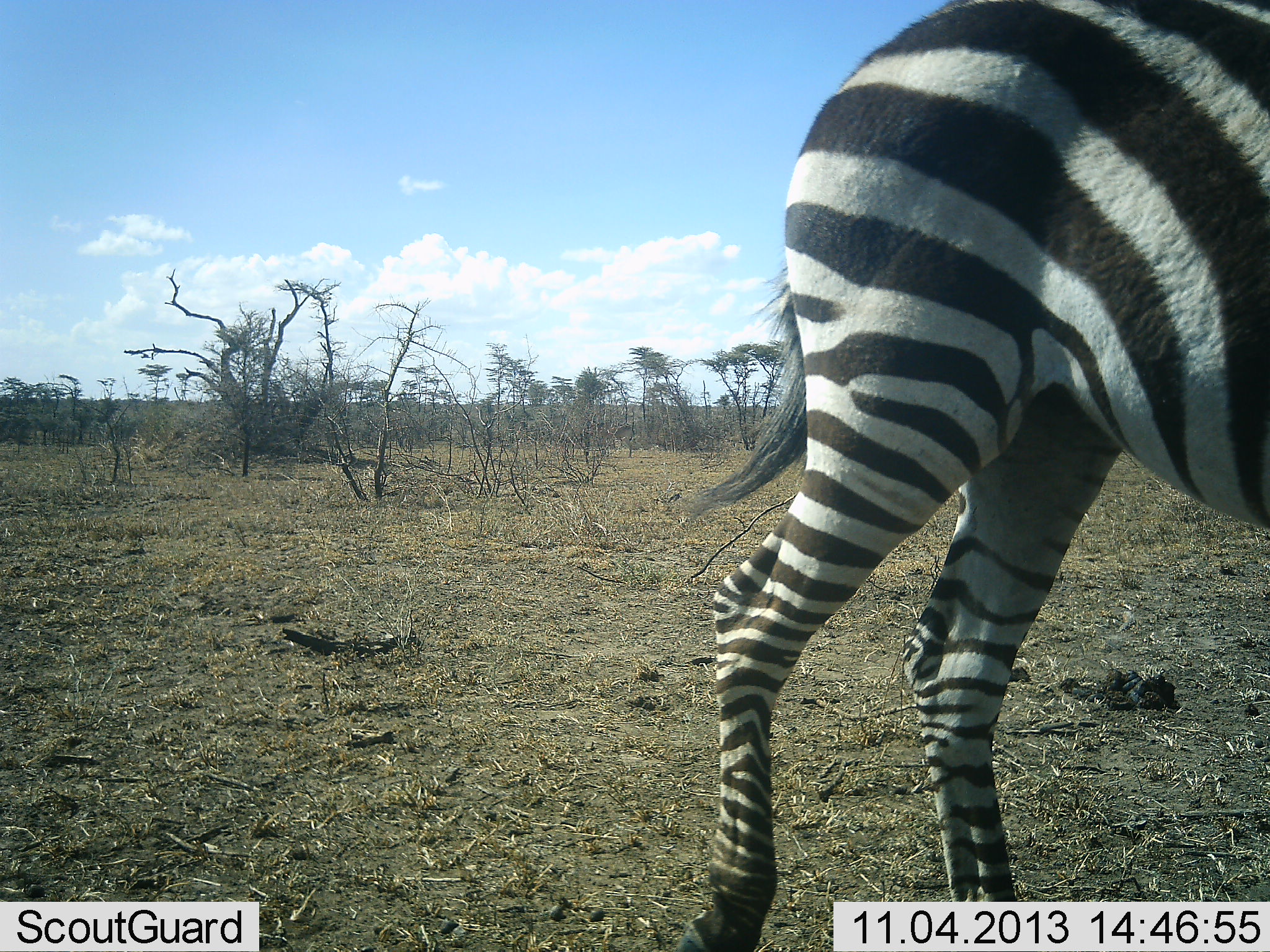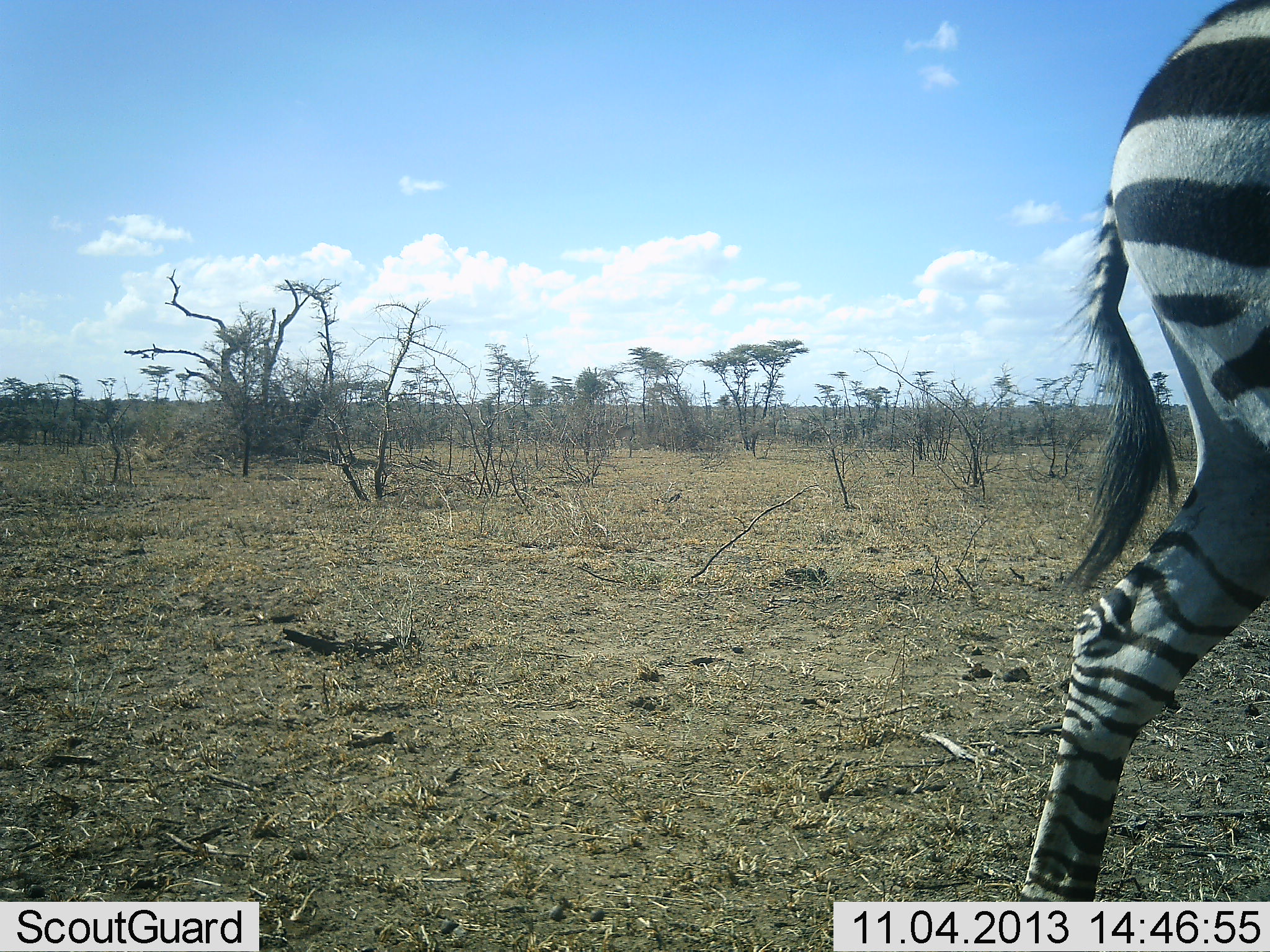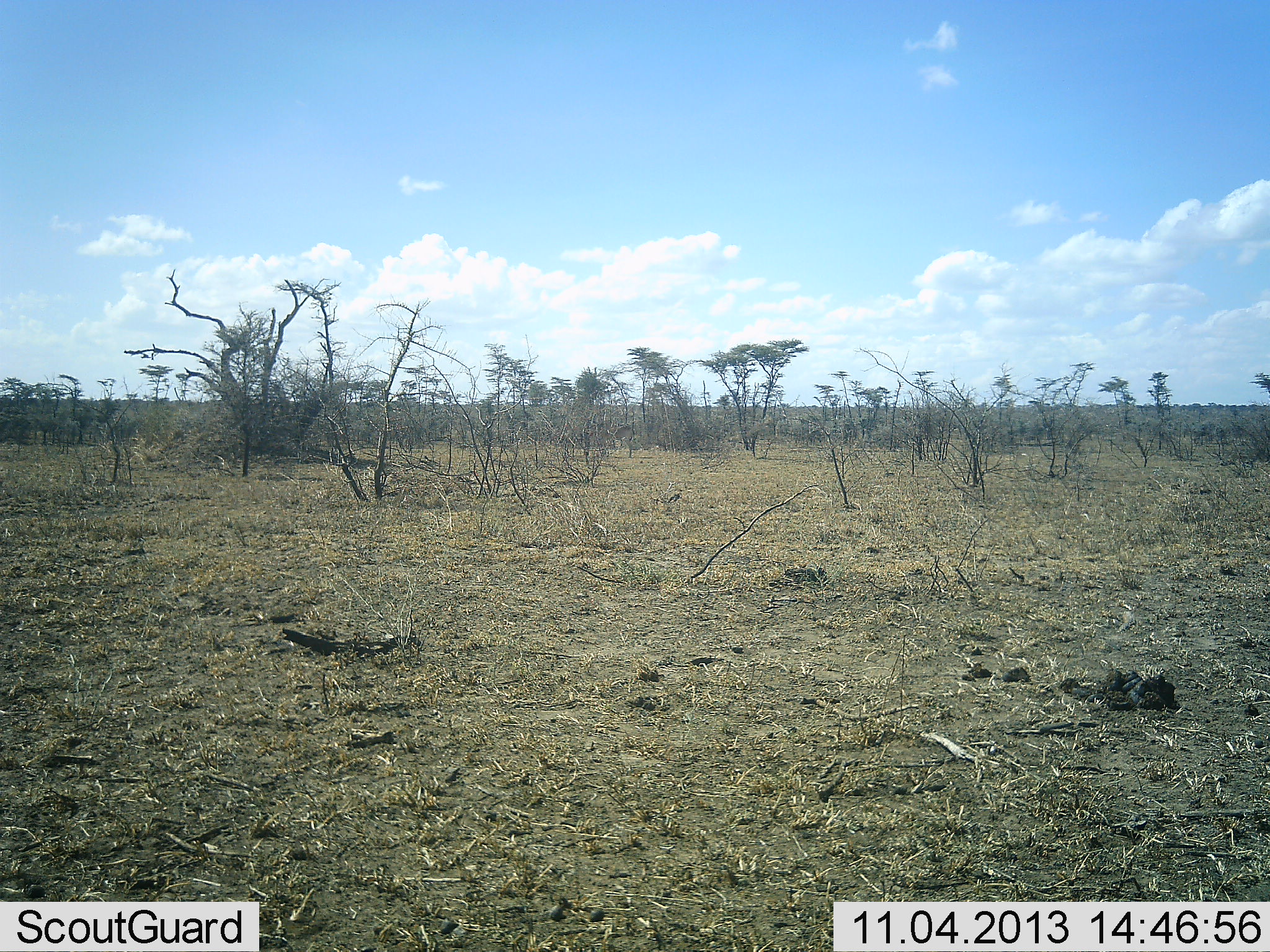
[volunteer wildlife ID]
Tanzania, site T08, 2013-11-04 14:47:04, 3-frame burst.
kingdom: Animalia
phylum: Chordata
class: Mammalia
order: Perissodactyla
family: Equidae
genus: Equus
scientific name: Equus quagga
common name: plains zebra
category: zebra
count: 1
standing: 10%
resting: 0%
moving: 90%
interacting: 0%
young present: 0%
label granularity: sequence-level